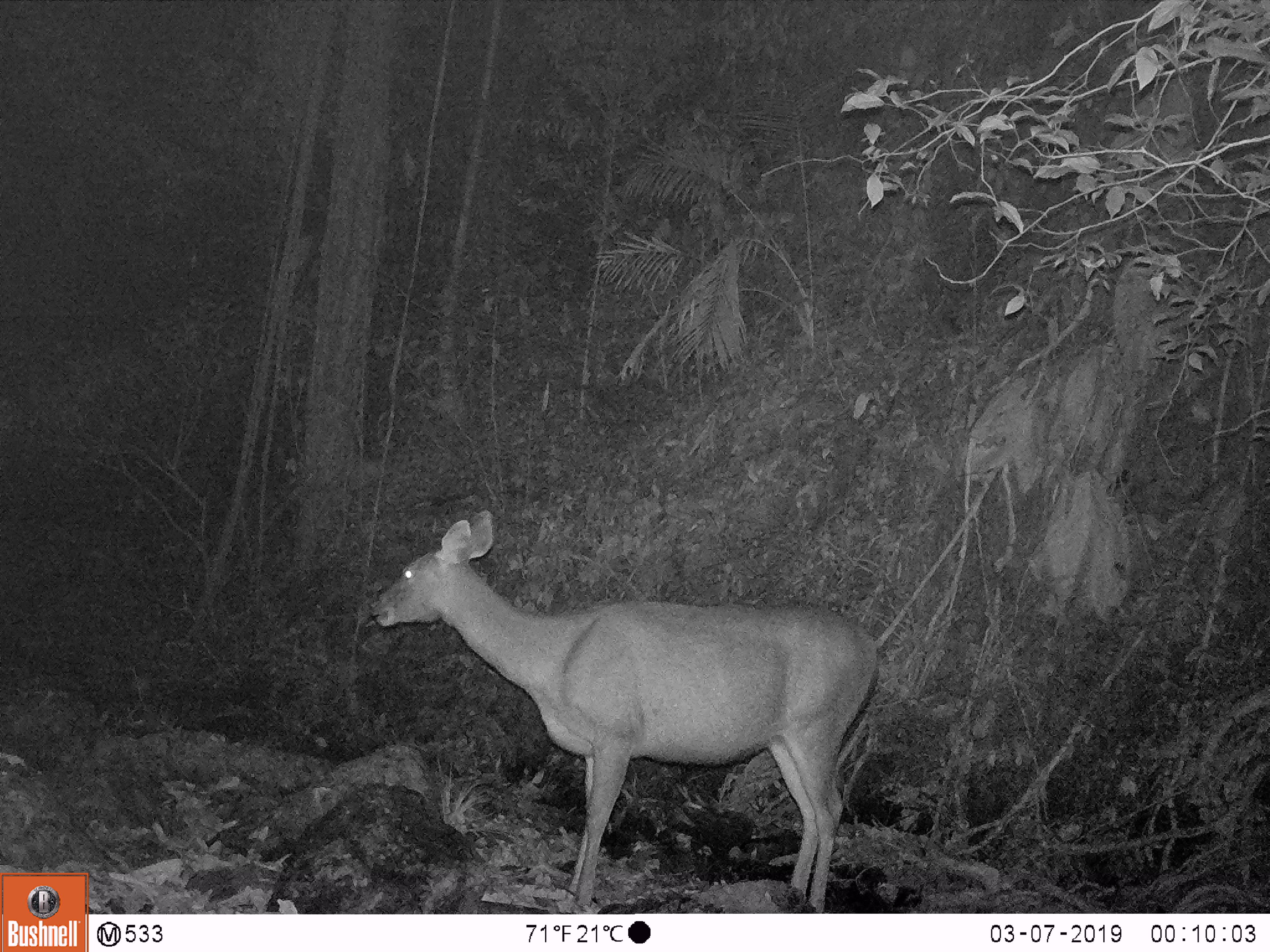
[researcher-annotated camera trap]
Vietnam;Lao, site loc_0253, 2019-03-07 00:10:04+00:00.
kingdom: Animalia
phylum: Chordata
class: Mammalia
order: Artiodactyla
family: Cervidae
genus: Rusa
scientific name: Rusa unicolor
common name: sambar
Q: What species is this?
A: Sambar (Rusa unicolor).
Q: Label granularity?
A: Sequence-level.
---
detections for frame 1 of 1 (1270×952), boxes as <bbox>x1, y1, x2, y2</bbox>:
sambar: <bbox>372, 510, 879, 913</bbox>